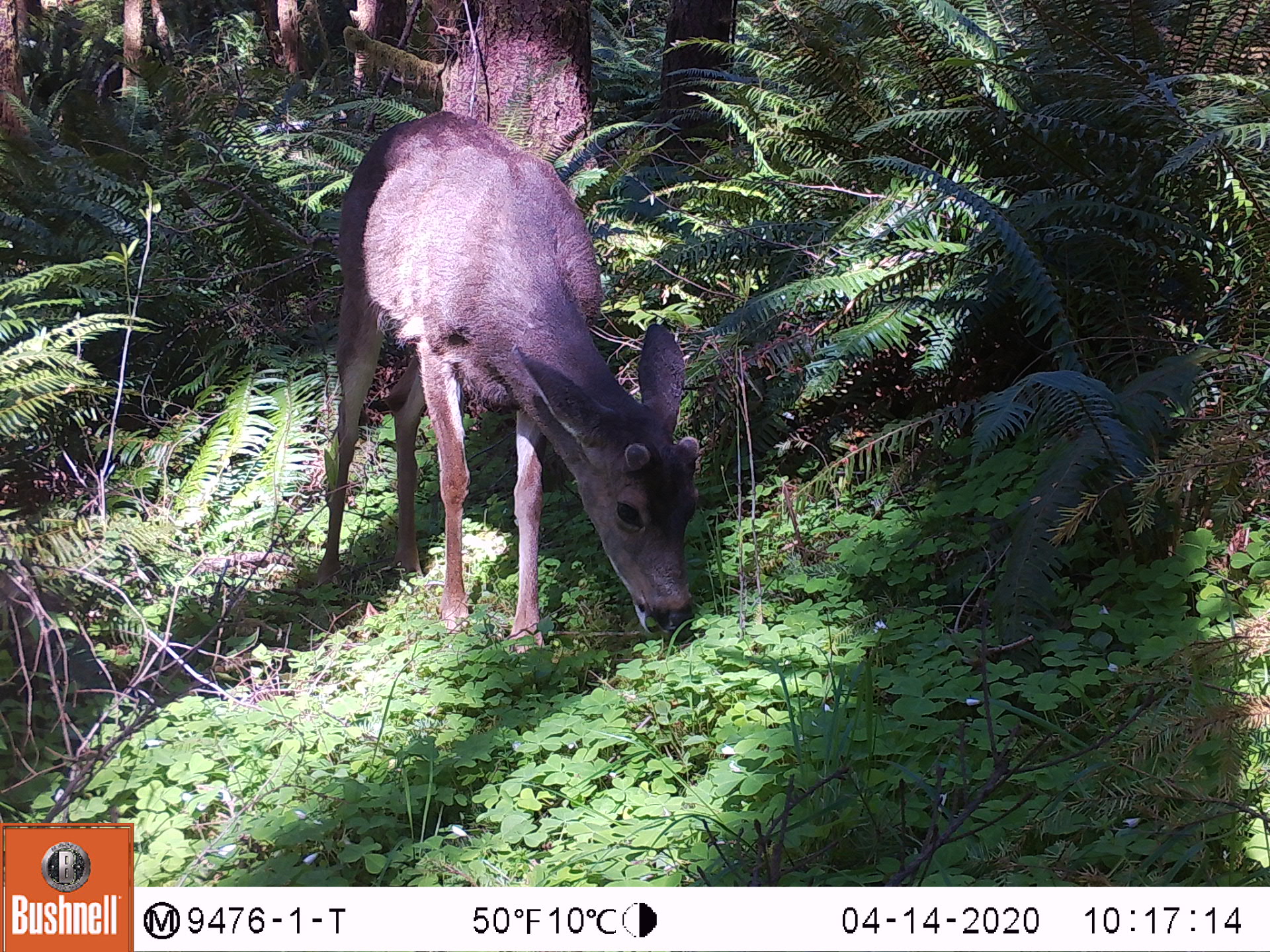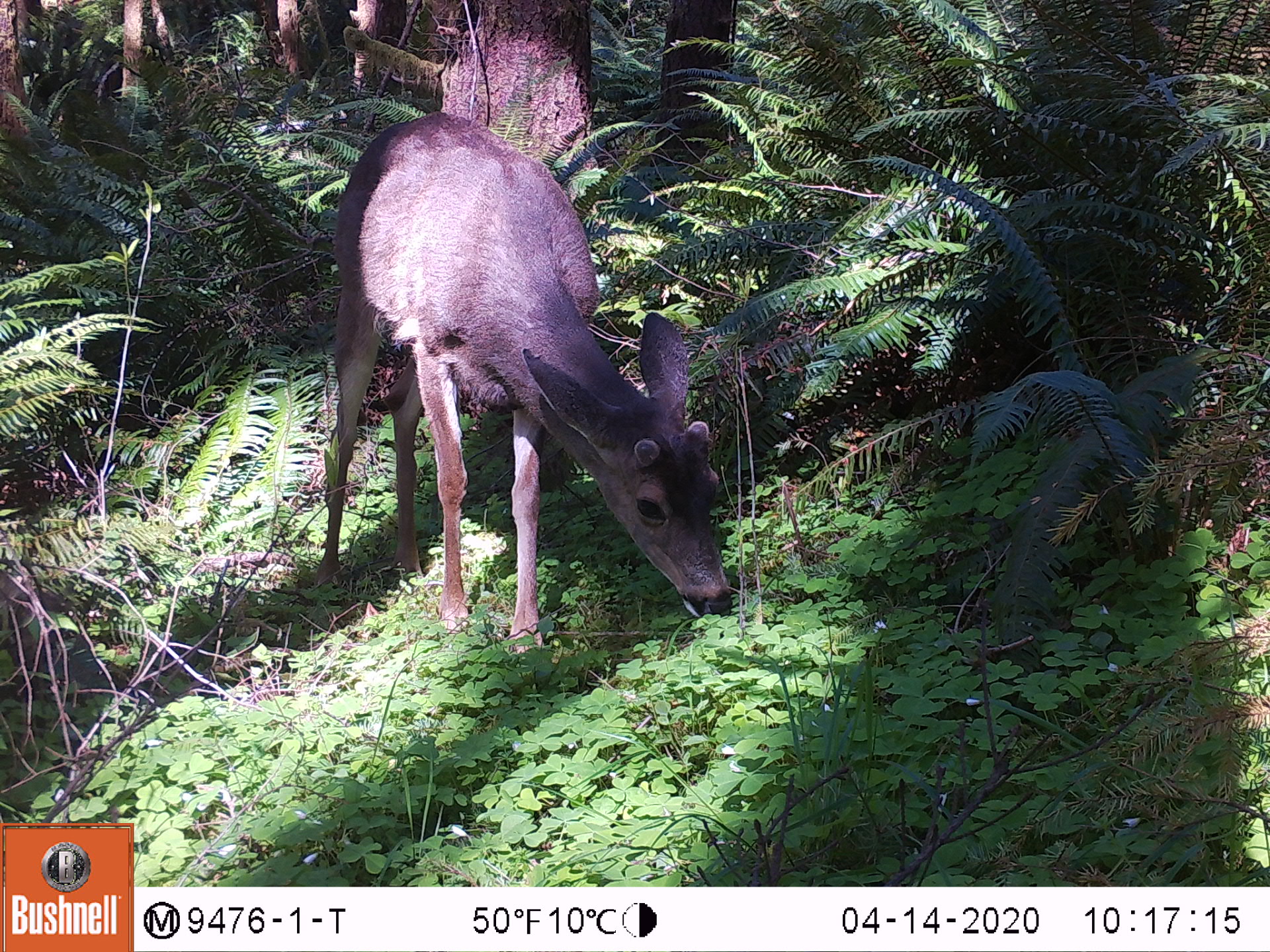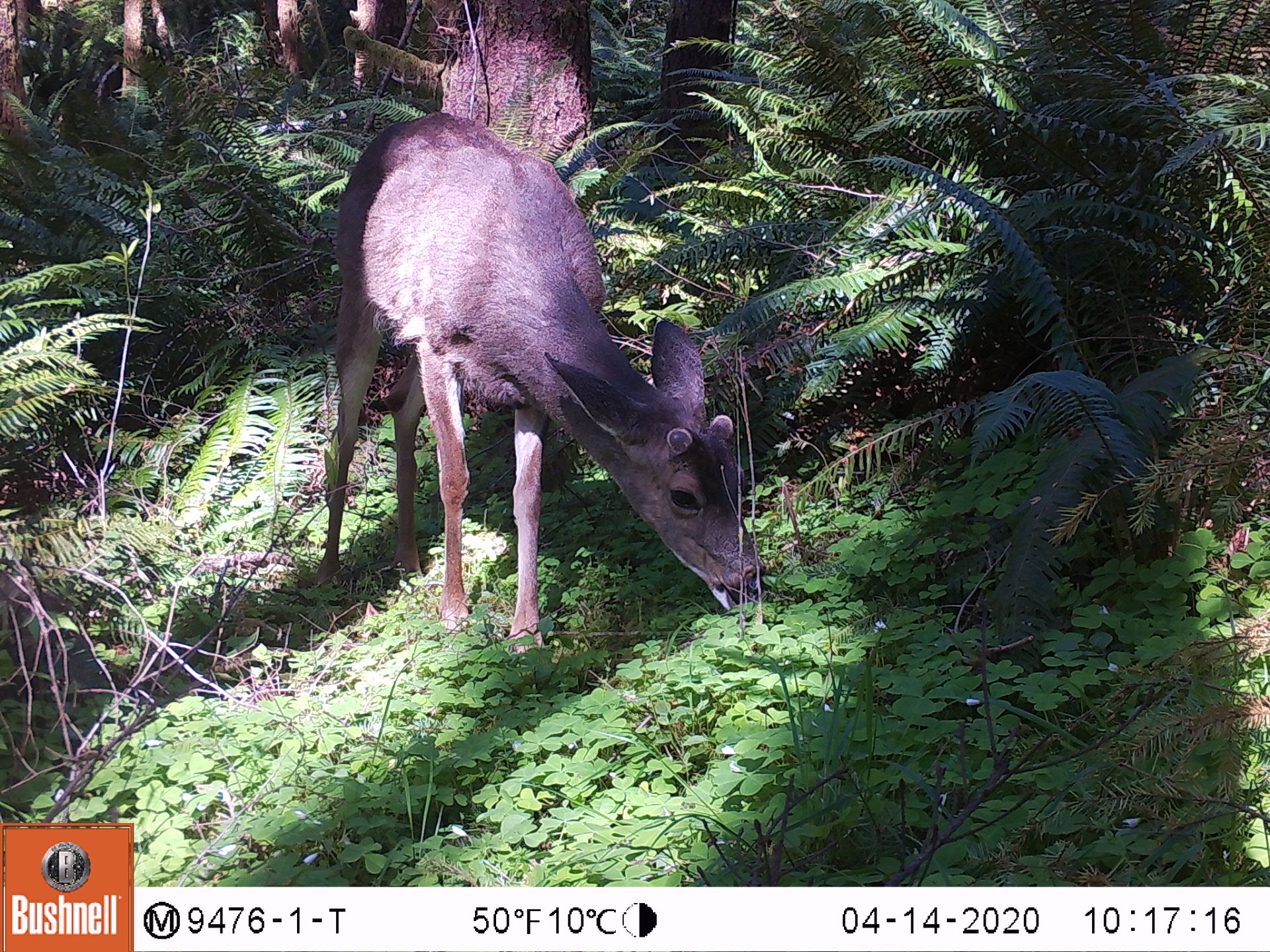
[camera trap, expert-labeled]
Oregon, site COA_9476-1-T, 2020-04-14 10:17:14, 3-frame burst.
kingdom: Animalia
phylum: Chordata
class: Mammalia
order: Artiodactyla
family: Cervidae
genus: Odocoileus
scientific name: Odocoileus hemionus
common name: black-tailed deer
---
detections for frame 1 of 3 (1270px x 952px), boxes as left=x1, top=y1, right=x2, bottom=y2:
black-tailed deer: left=303, top=95, right=717, bottom=662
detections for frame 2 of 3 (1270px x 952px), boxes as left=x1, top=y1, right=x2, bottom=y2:
black-tailed deer: left=316, top=101, right=741, bottom=654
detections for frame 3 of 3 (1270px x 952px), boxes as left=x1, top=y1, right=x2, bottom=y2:
black-tailed deer: left=303, top=95, right=763, bottom=664